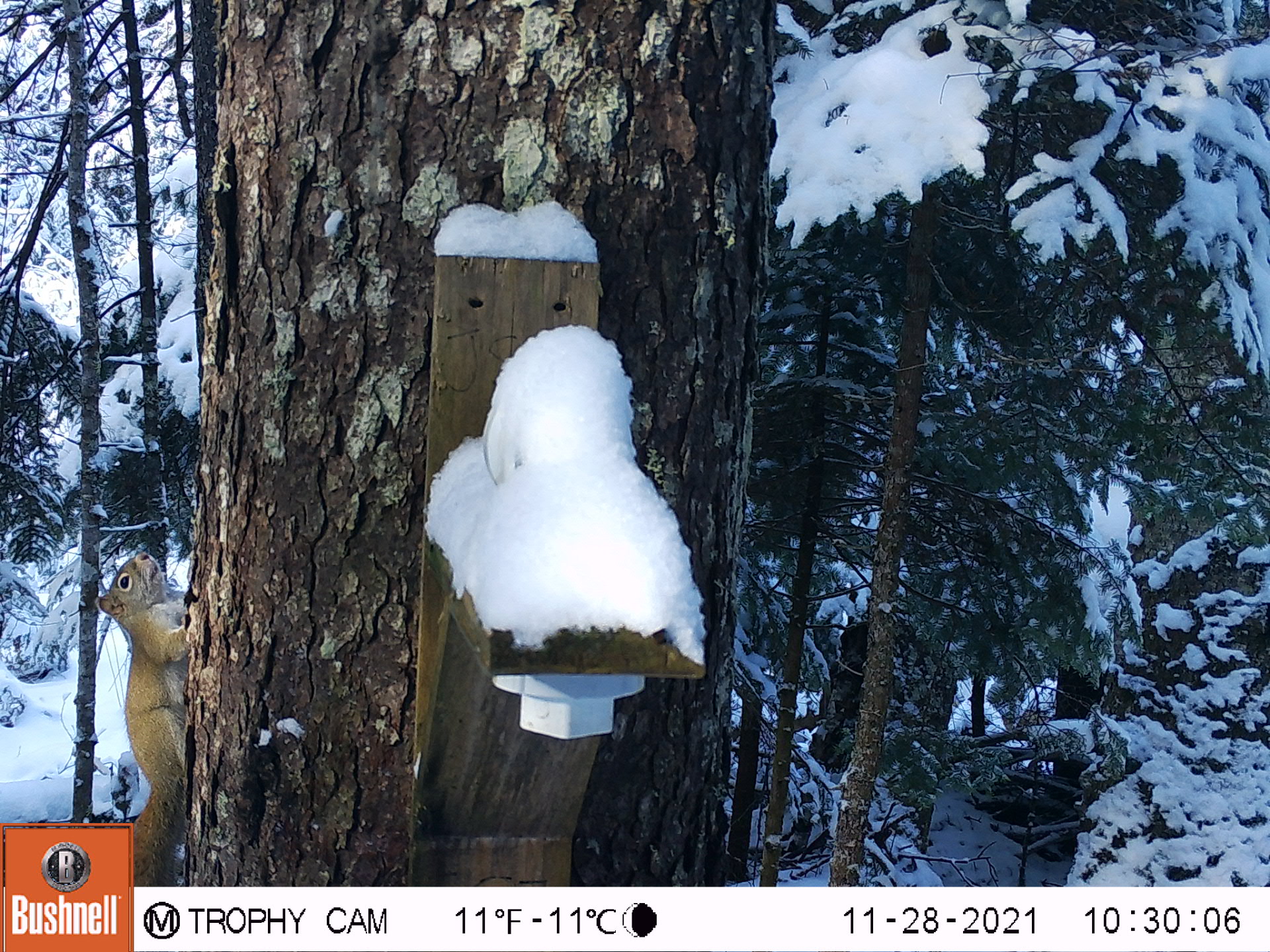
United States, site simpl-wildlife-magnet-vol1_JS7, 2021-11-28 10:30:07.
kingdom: Animalia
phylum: Chordata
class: Mammalia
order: Rodentia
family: Sciuridae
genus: Tamiasciurus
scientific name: Tamiasciurus hudsonicus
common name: red squirrel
Red squirrel (Tamiasciurus hudsonicus).